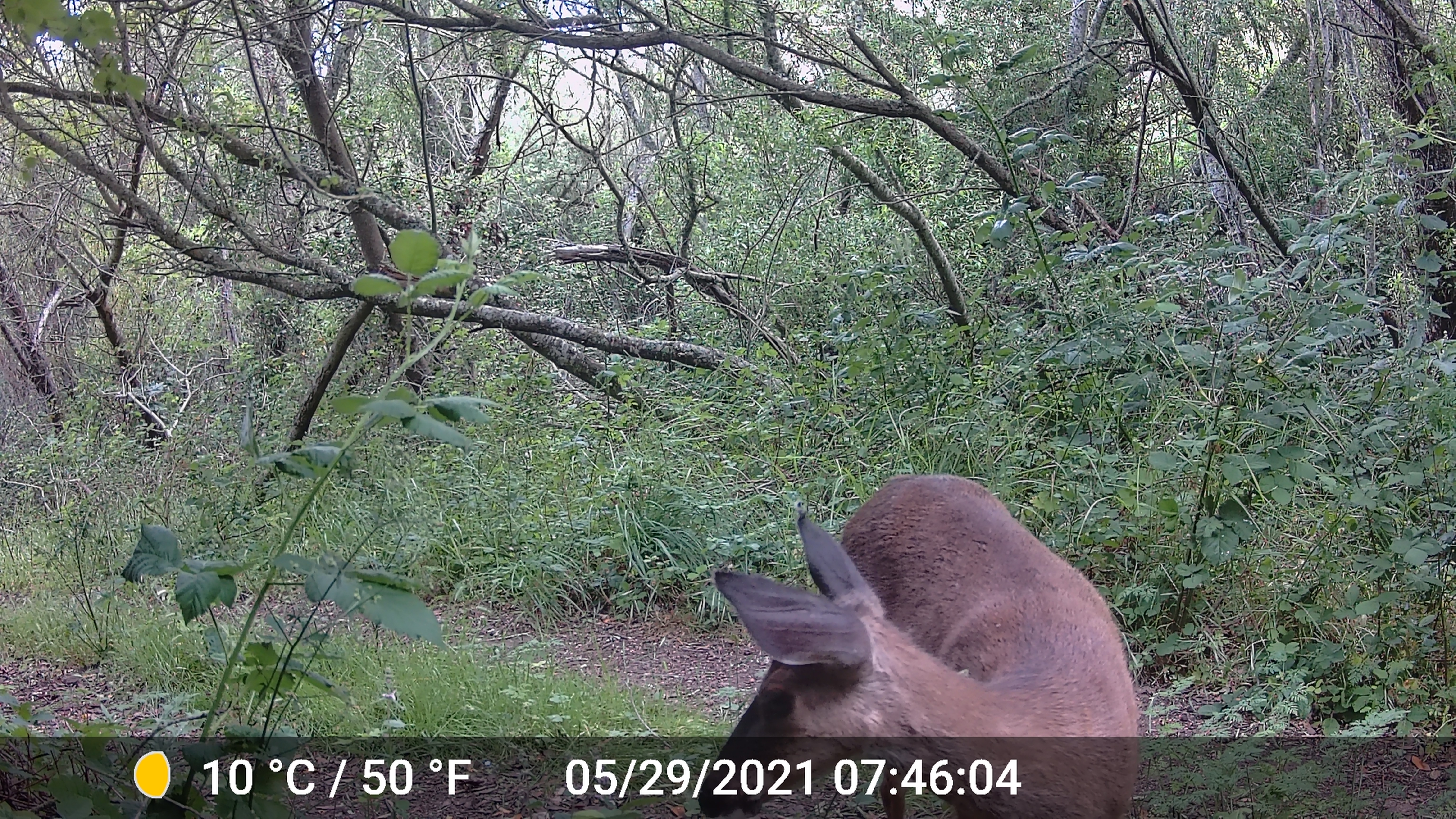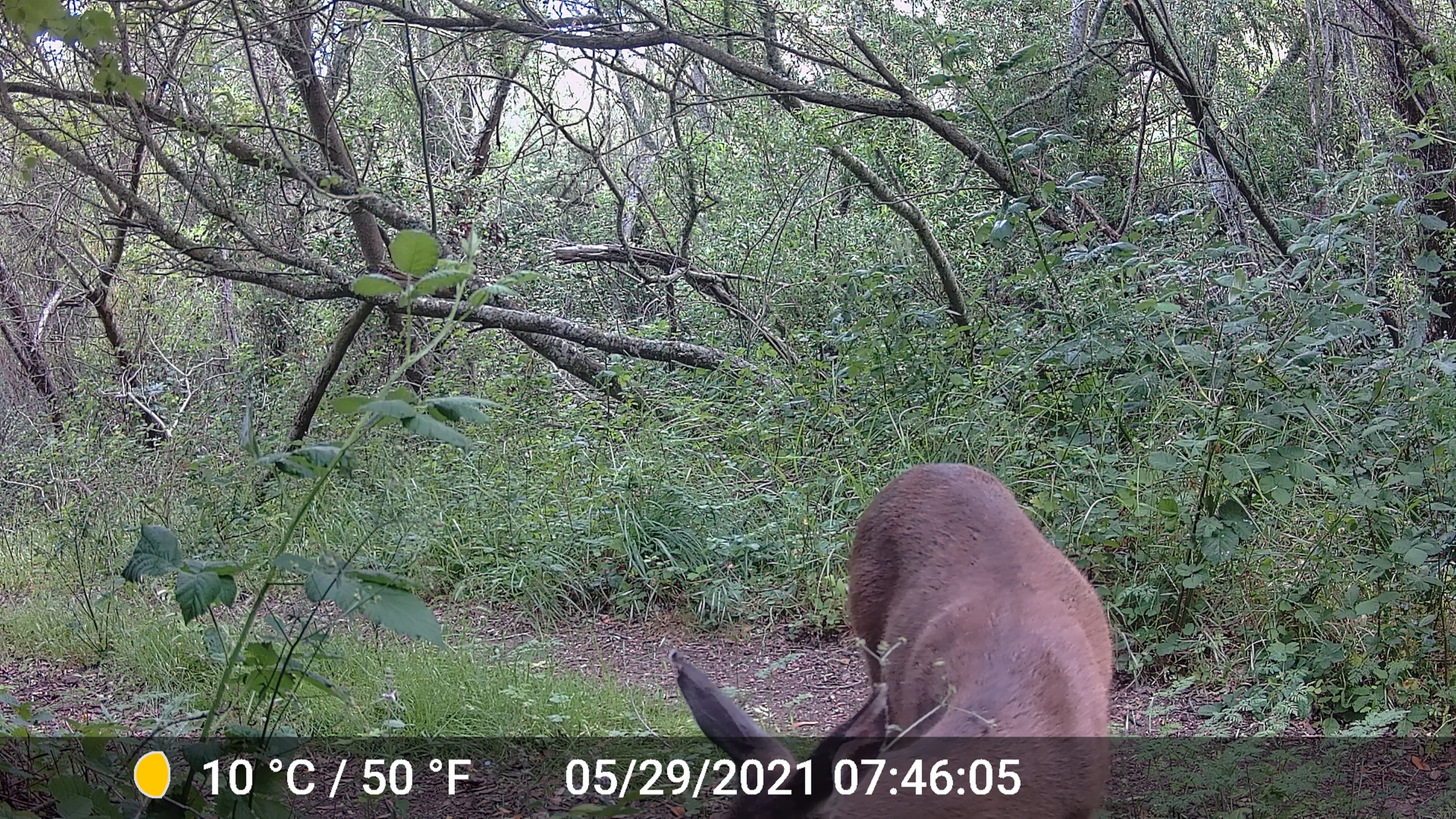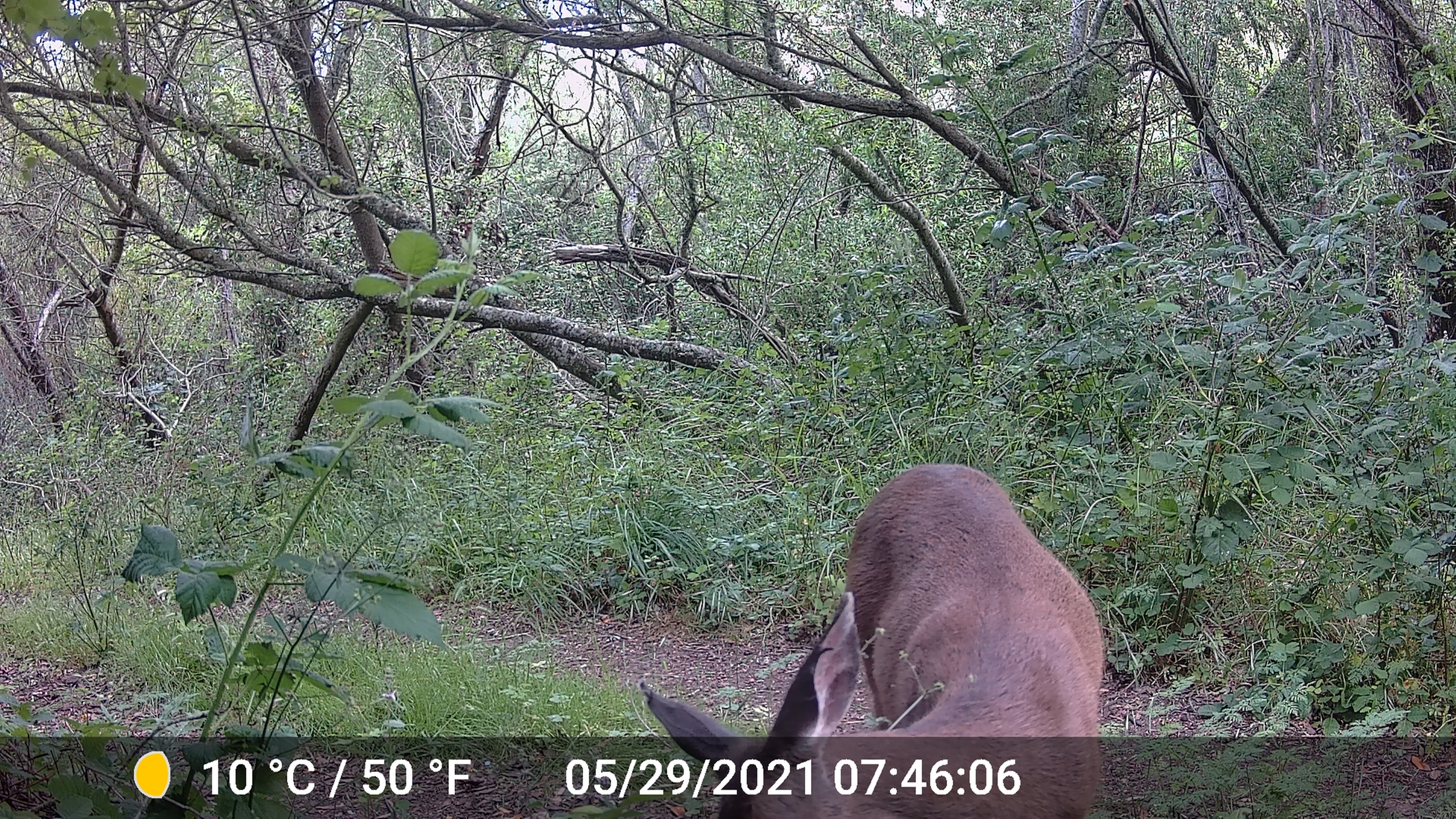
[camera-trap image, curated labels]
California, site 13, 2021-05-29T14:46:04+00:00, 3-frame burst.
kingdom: Animalia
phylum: Chordata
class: Mammalia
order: Artiodactyla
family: Cervidae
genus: Odocoileus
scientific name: Odocoileus hemionus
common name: mule deer